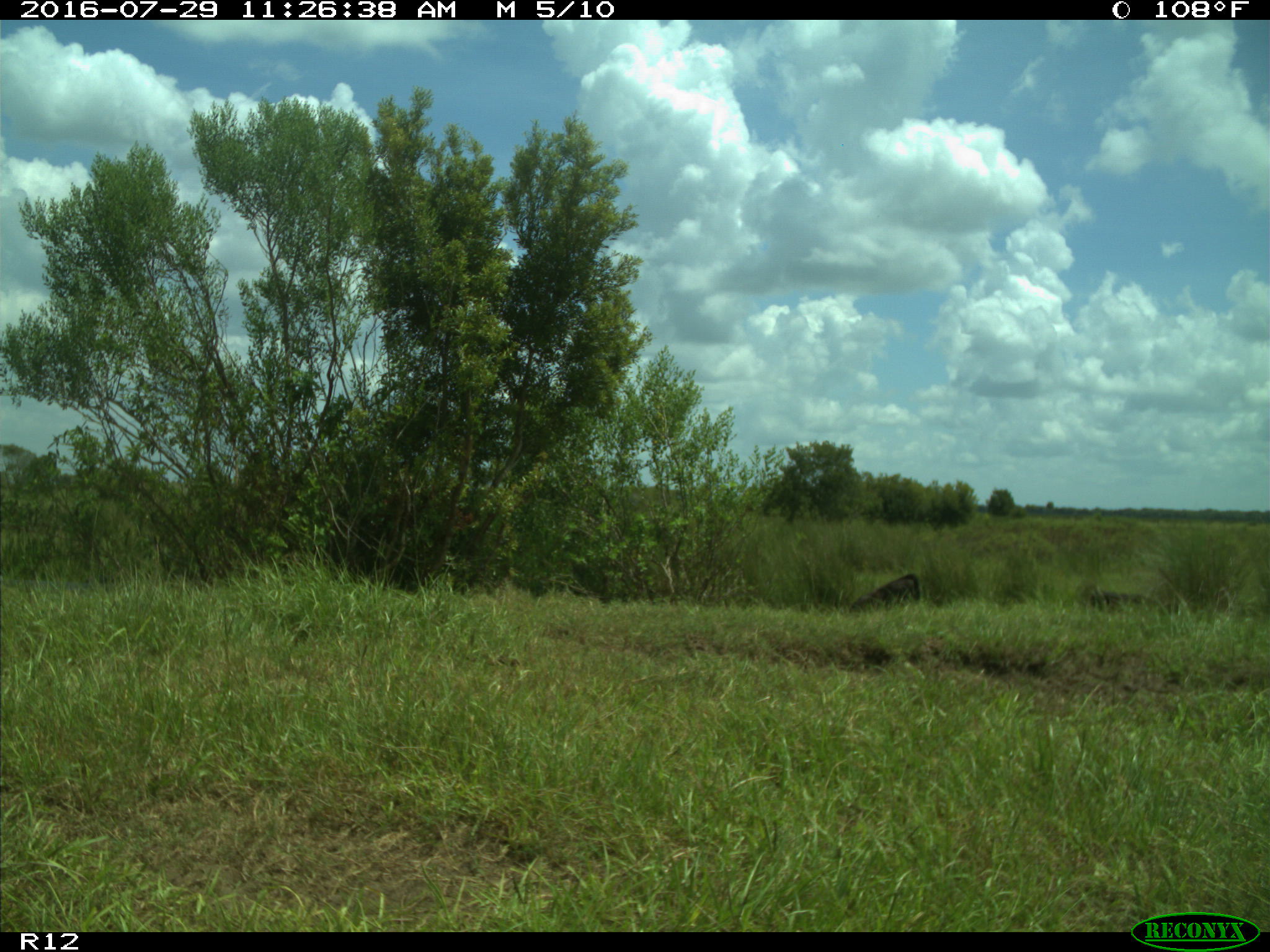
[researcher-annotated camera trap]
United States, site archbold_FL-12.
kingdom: Animalia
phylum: Chordata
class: Mammalia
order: Artiodactyla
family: Bovidae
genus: Bos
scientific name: Bos taurus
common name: domestic cow